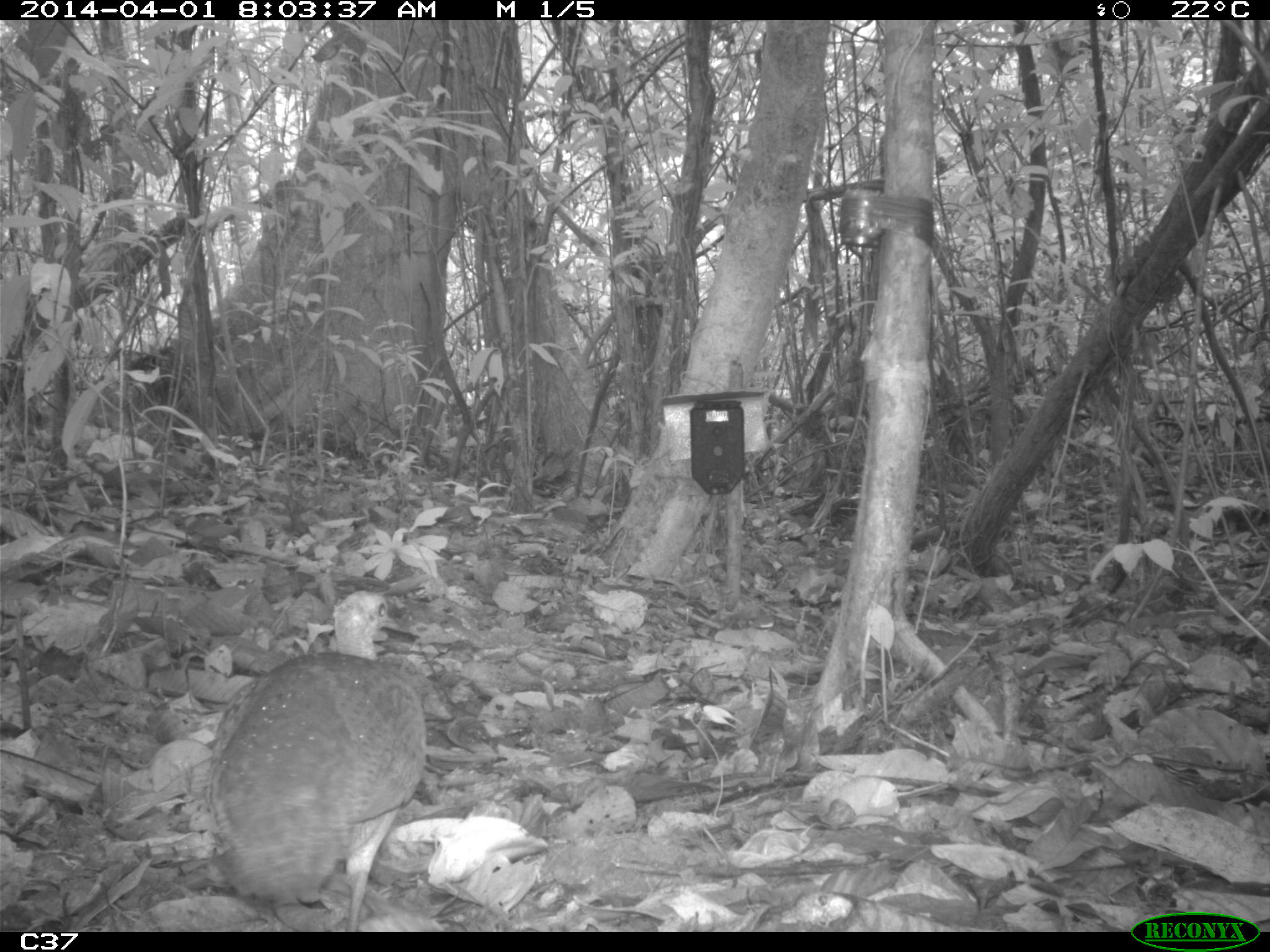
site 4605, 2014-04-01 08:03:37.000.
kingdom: Animalia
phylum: Chordata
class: Aves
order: Tinamiformes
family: Tinamidae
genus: Tinamus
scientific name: Tinamus major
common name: great tinamou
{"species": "Tinamus major (great tinamou)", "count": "1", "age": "adult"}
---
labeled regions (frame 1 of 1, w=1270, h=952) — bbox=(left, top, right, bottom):
tinamus major: bbox=(203, 589, 426, 932)